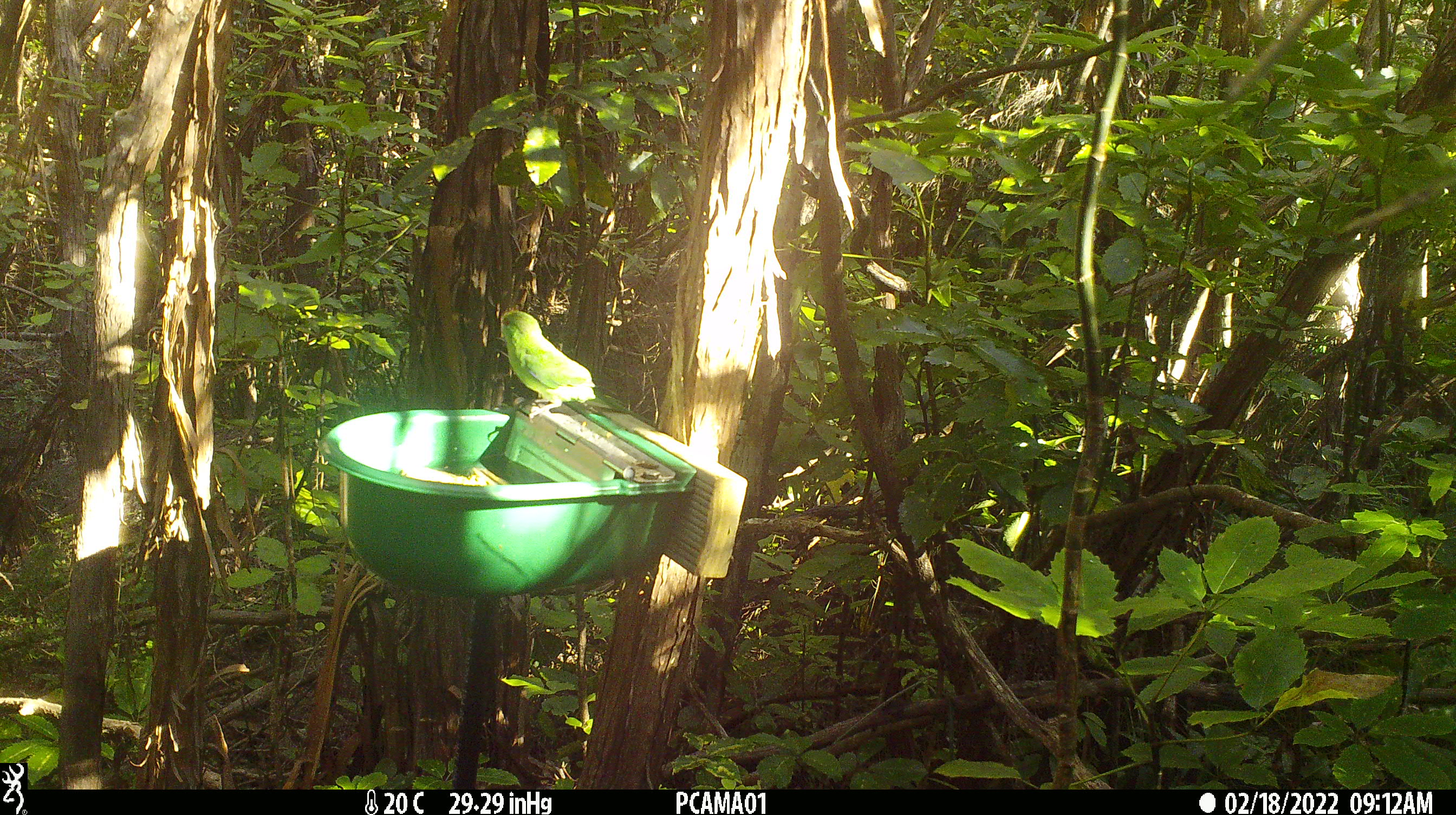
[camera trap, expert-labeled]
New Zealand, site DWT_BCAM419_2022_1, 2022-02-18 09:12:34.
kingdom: Animalia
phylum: Chordata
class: Aves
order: Psittaciformes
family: Psittaculidae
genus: Cyanoramphus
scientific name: Cyanoramphus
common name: parakeet